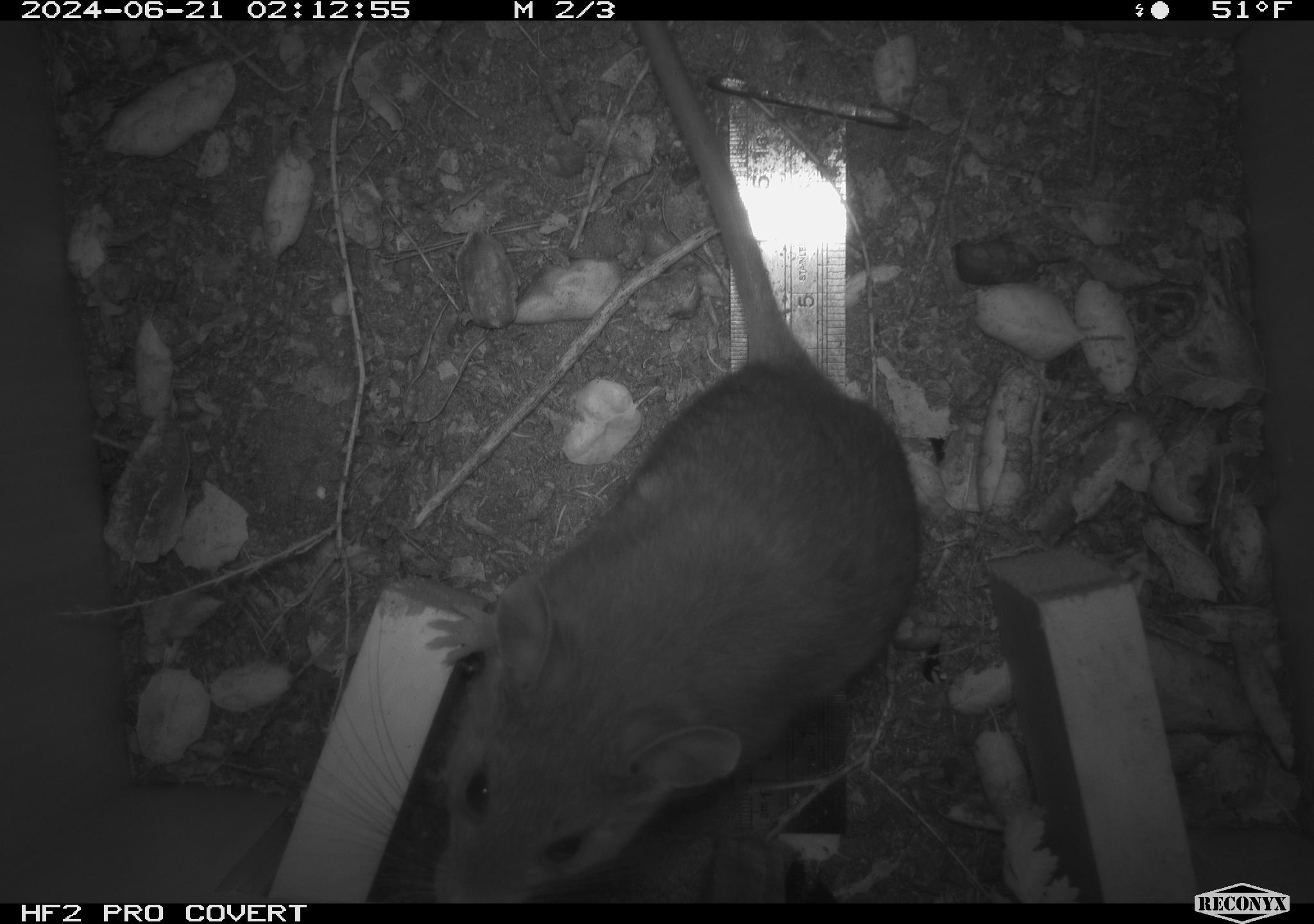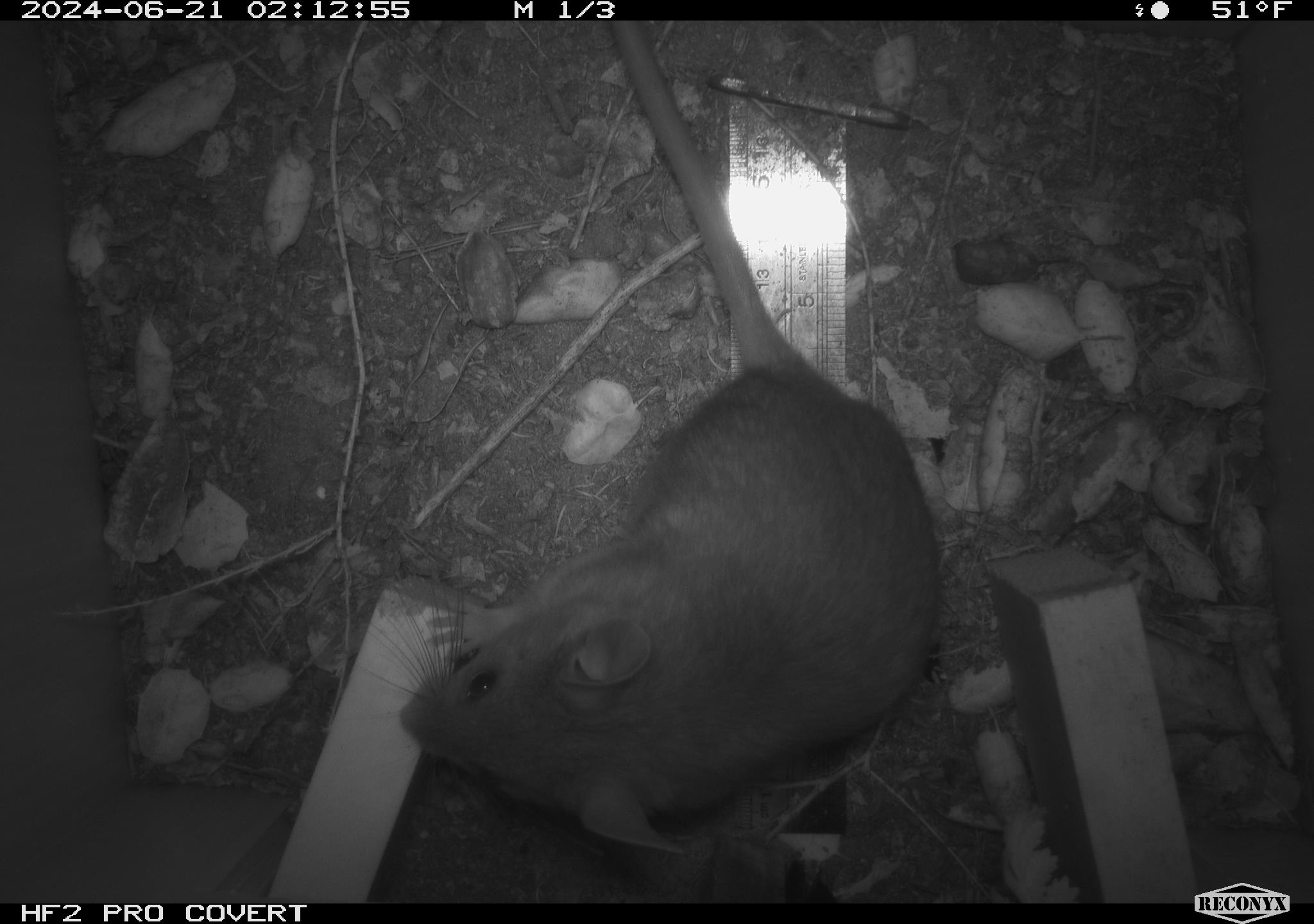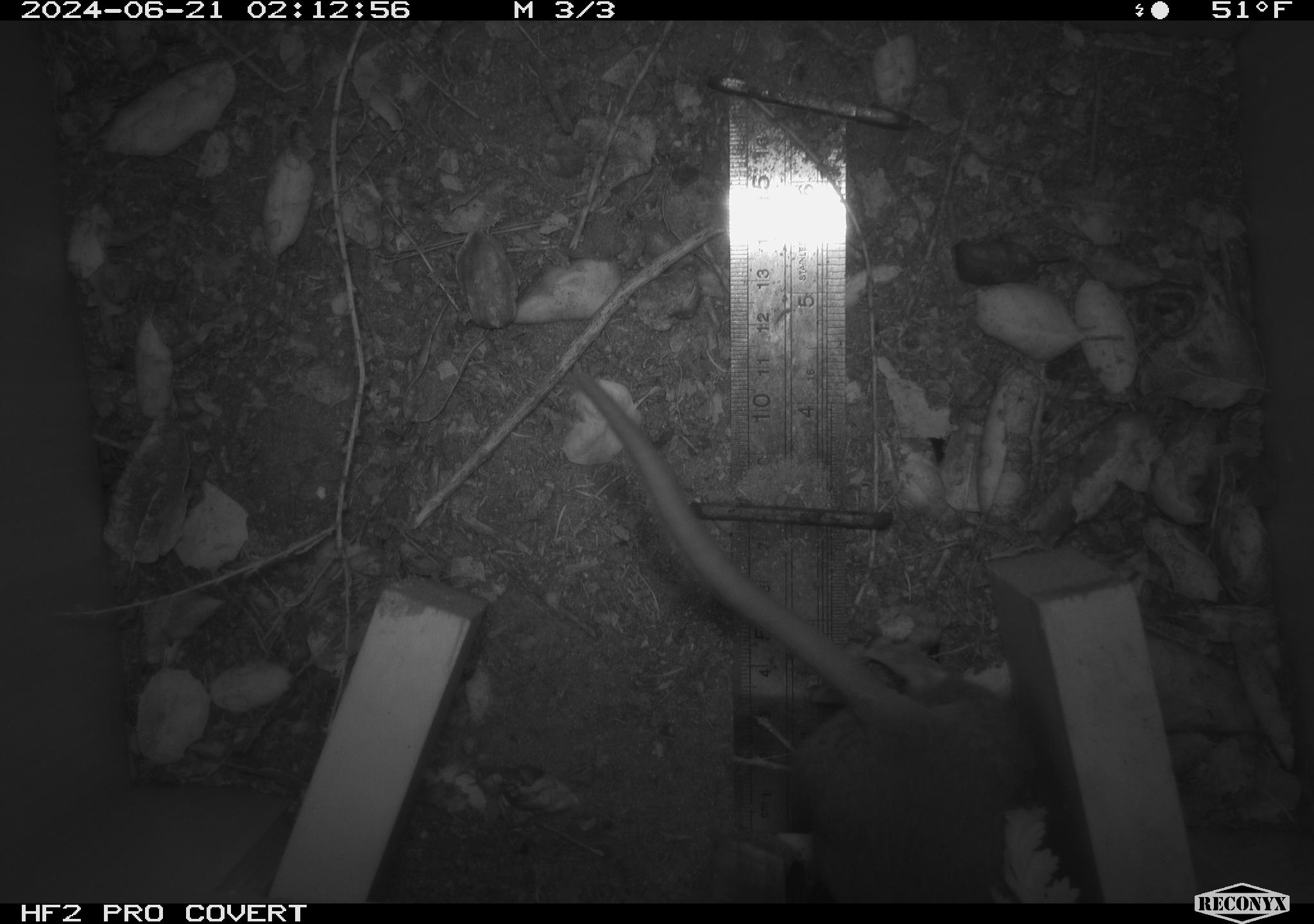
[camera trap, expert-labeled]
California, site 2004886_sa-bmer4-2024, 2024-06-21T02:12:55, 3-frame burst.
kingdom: Animalia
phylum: Chordata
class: Mammalia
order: Rodentia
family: Muridae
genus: Rattus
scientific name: Rattus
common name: rat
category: rattus species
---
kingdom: Animalia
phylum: Chordata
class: Mammalia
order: Rodentia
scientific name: Rodentia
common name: woodrat or rat or mouse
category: woodrat or rat or mouse species